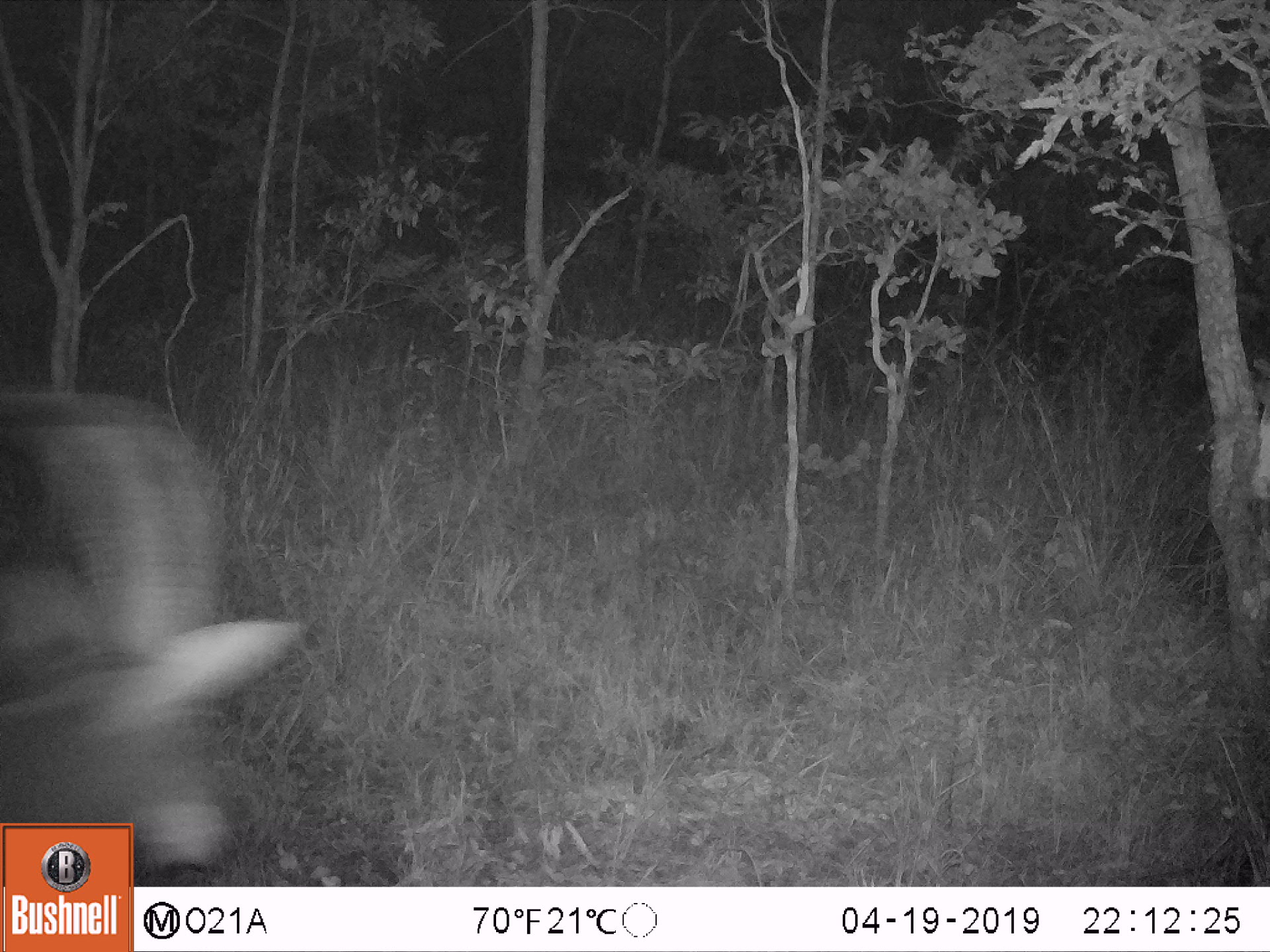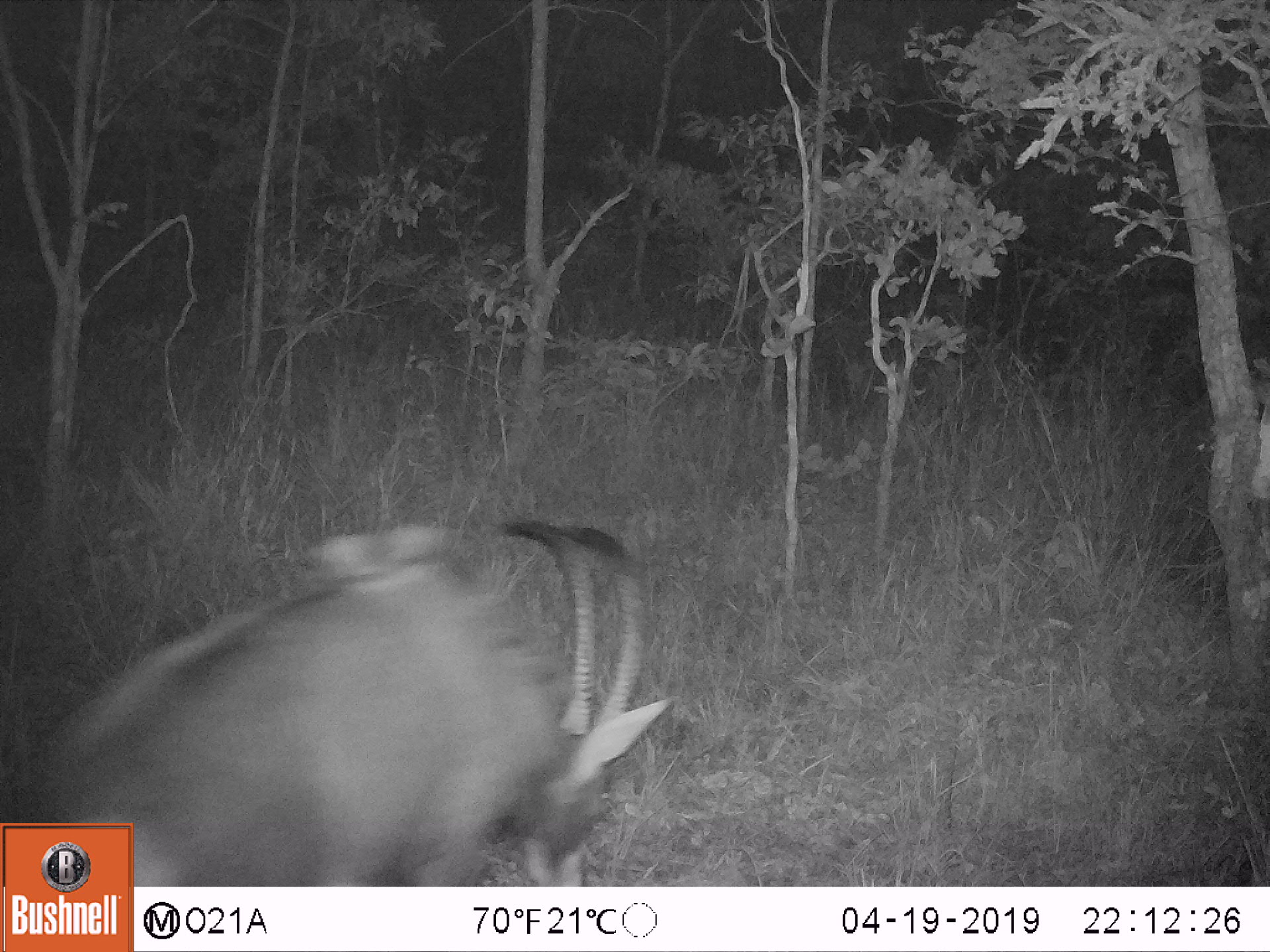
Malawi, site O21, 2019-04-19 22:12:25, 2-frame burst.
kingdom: Animalia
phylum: Chordata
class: Mammalia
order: Artiodactyla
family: Bovidae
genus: Hippotragus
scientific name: Hippotragus equinus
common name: roan antelope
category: roan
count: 1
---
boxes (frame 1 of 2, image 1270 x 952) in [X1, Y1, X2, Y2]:
roan: [1, 377, 311, 821]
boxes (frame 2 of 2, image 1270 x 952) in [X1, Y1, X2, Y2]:
roan: [136, 502, 685, 884]